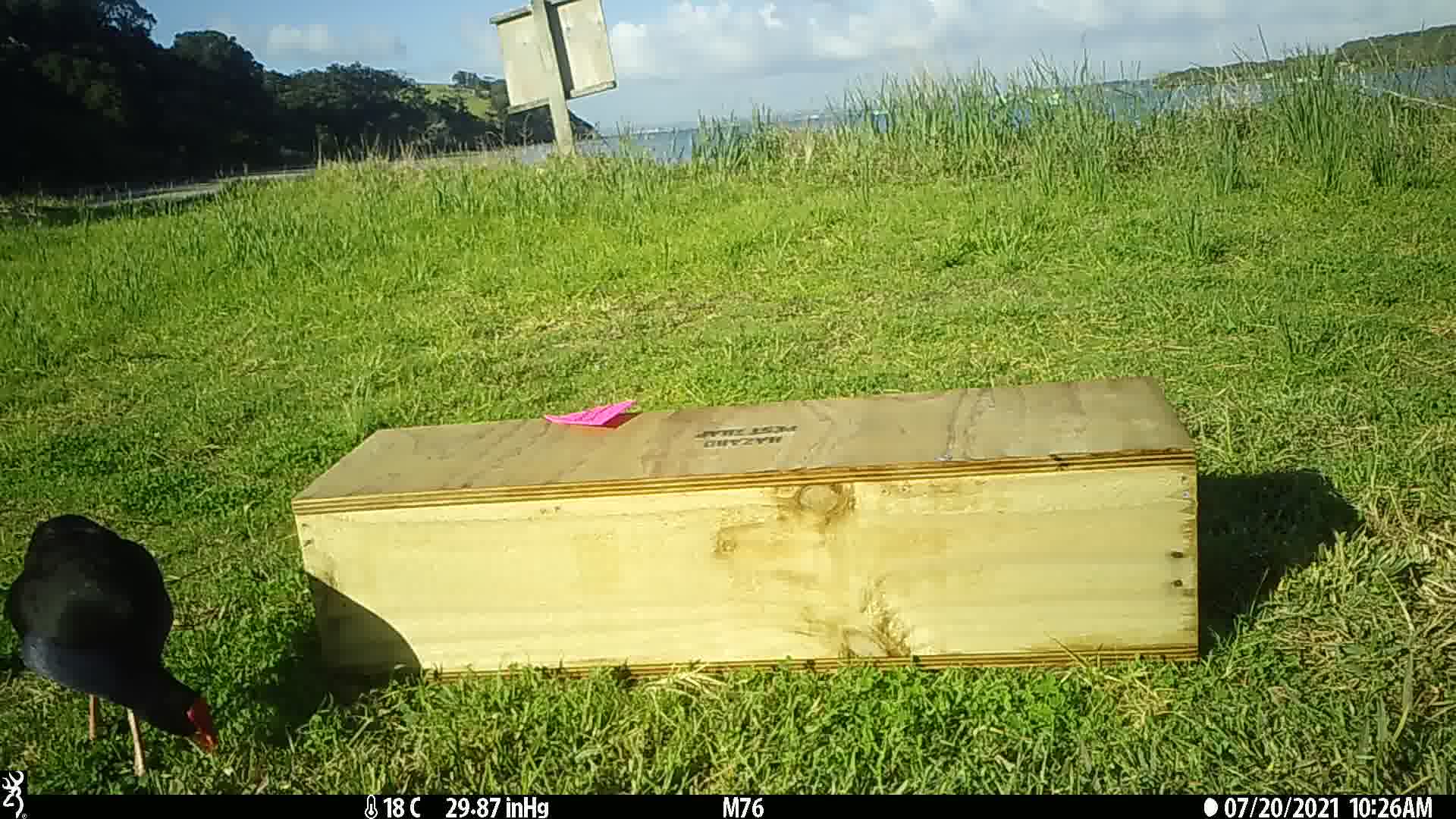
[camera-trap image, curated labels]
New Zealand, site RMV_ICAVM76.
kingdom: Animalia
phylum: Chordata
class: Aves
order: Gruiformes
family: Rallidae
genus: Porphyrio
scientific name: Porphyrio melanotus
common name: australasian swamphen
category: pukeko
Pukeko (australasian swamphen) (Porphyrio melanotus).